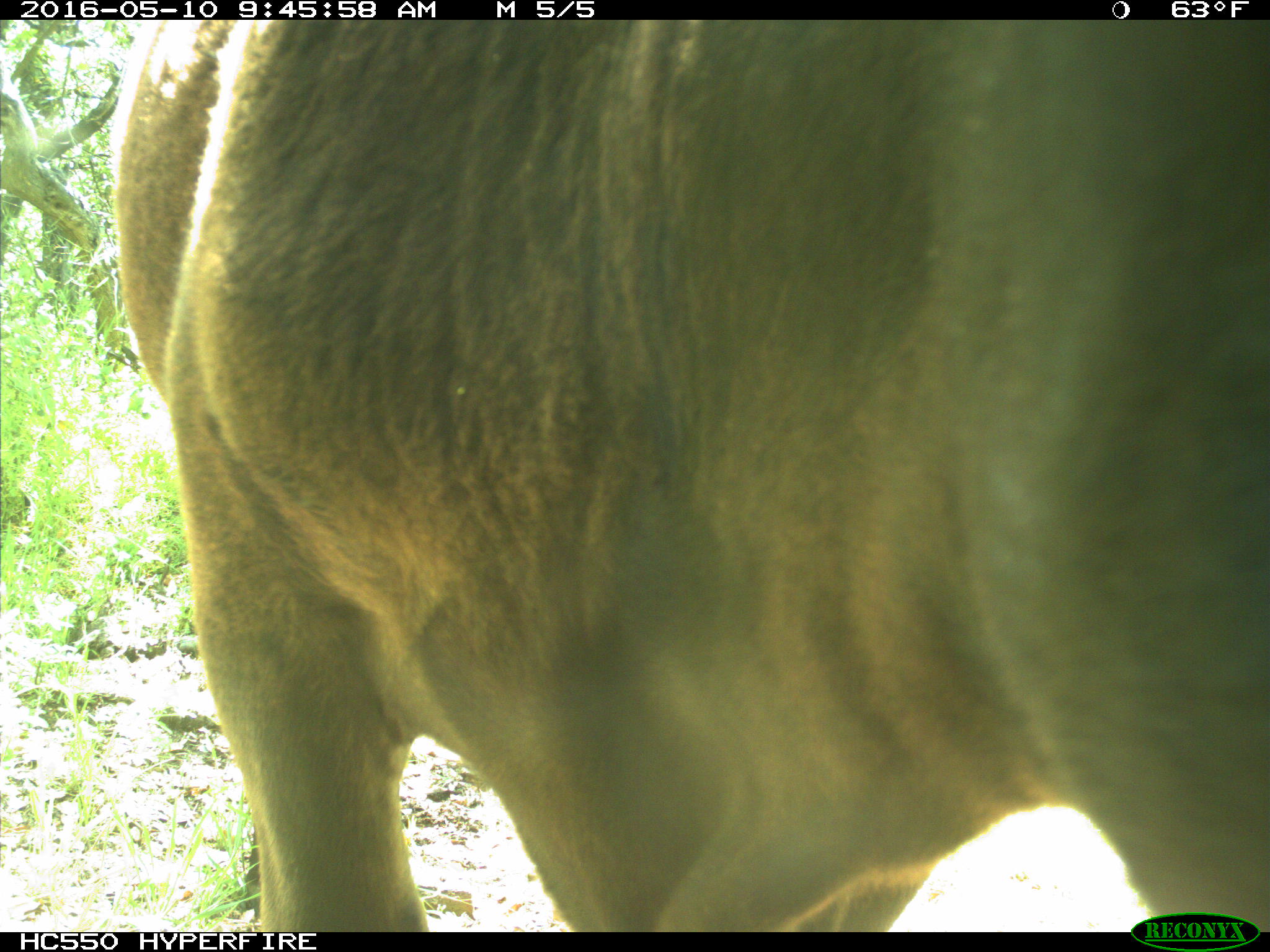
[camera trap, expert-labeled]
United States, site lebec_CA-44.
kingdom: Animalia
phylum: Chordata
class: Mammalia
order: Artiodactyla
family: Bovidae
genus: Bos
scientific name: Bos taurus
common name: domestic cow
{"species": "Bos taurus (domestic cow)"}